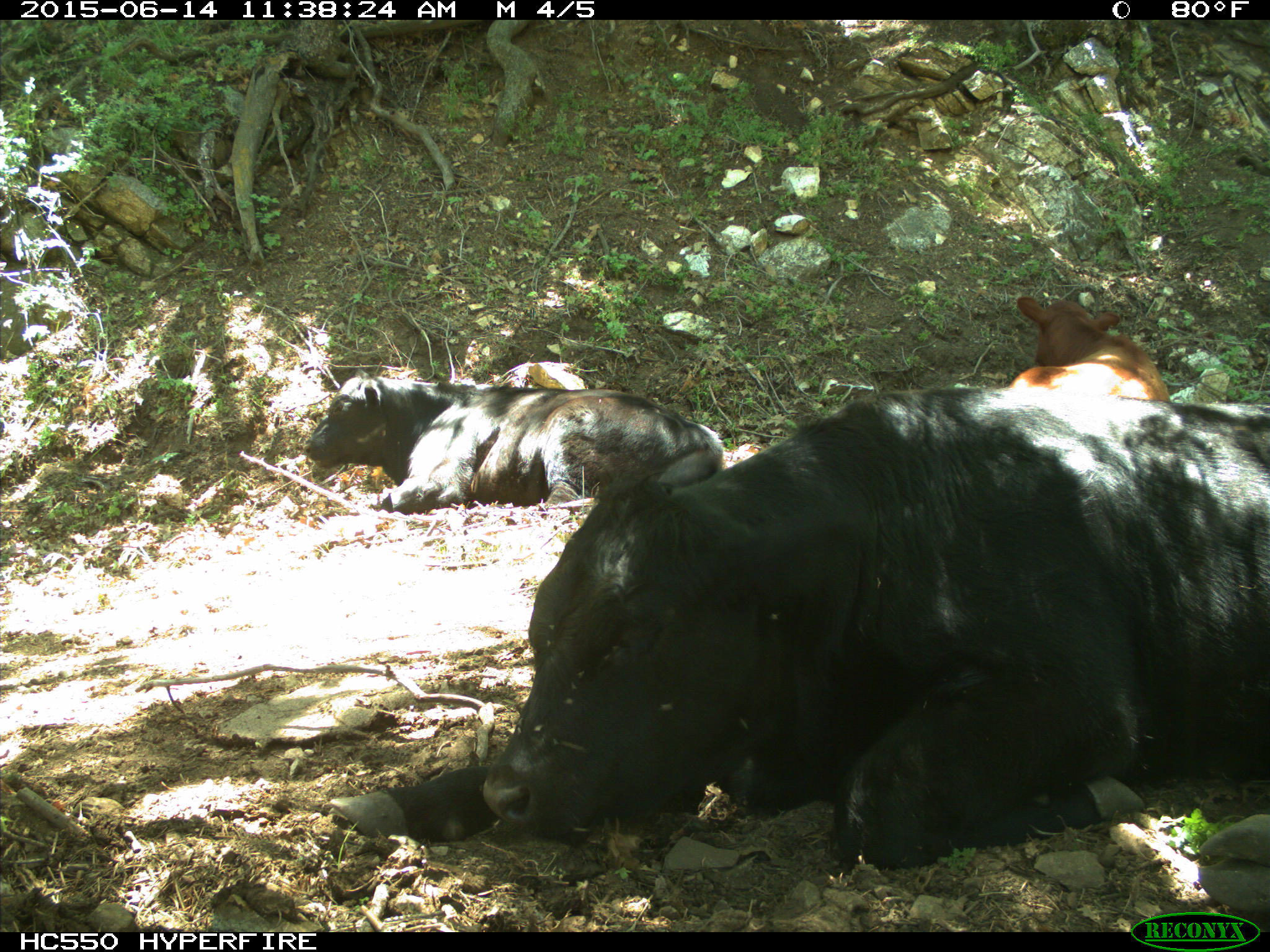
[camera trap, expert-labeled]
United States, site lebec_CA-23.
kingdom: Animalia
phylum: Chordata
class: Mammalia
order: Artiodactyla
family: Bovidae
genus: Bos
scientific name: Bos taurus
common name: domestic cow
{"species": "Bos taurus (domestic cow)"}